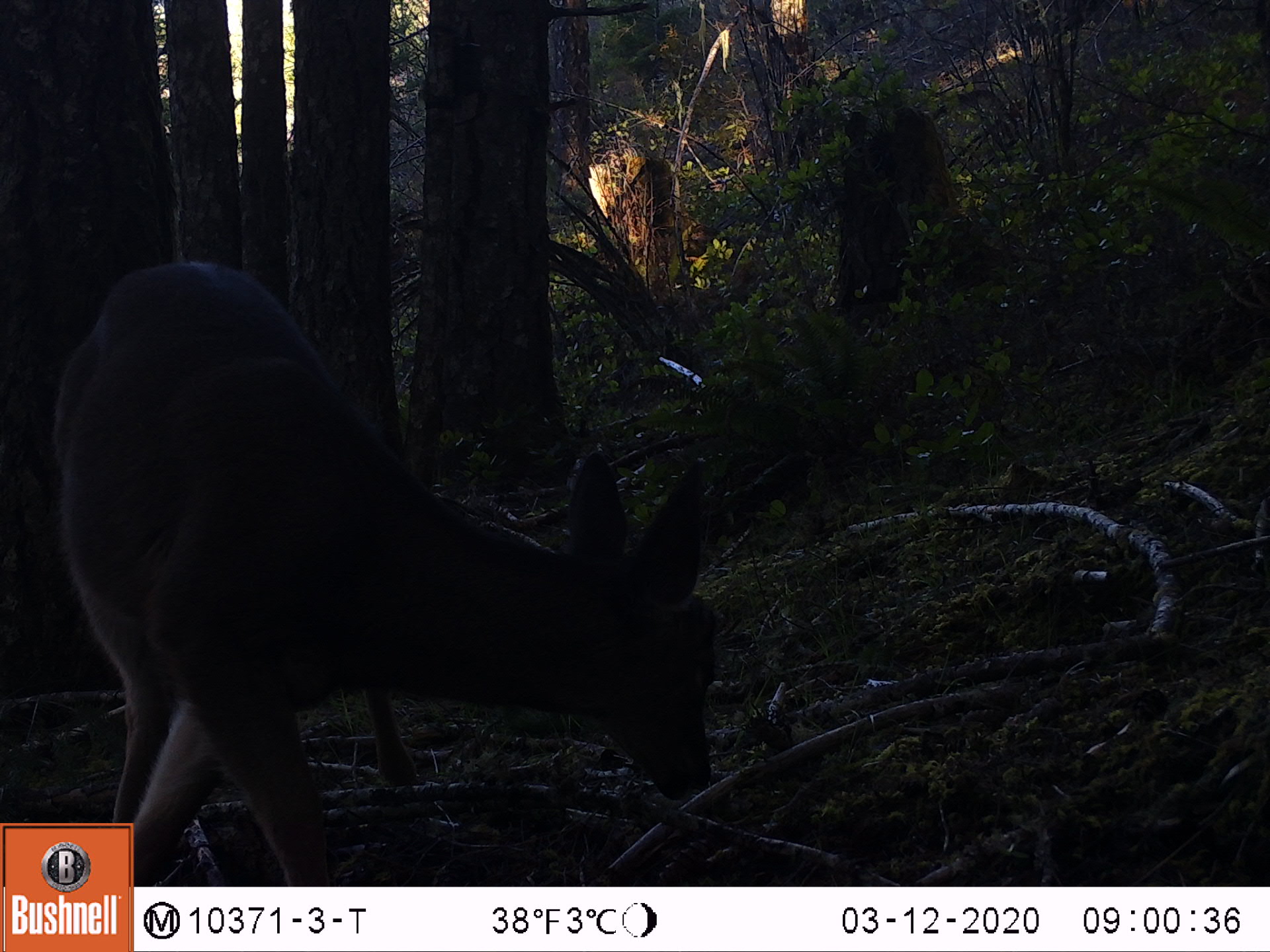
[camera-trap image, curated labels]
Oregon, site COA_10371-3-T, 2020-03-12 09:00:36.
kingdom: Animalia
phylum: Chordata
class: Mammalia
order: Artiodactyla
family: Cervidae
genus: Odocoileus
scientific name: Odocoileus hemionus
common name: black-tailed deer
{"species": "black-tailed deer (Odocoileus hemionus)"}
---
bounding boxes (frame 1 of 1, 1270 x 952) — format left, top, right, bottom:
black-tailed deer: 36, 245, 728, 816